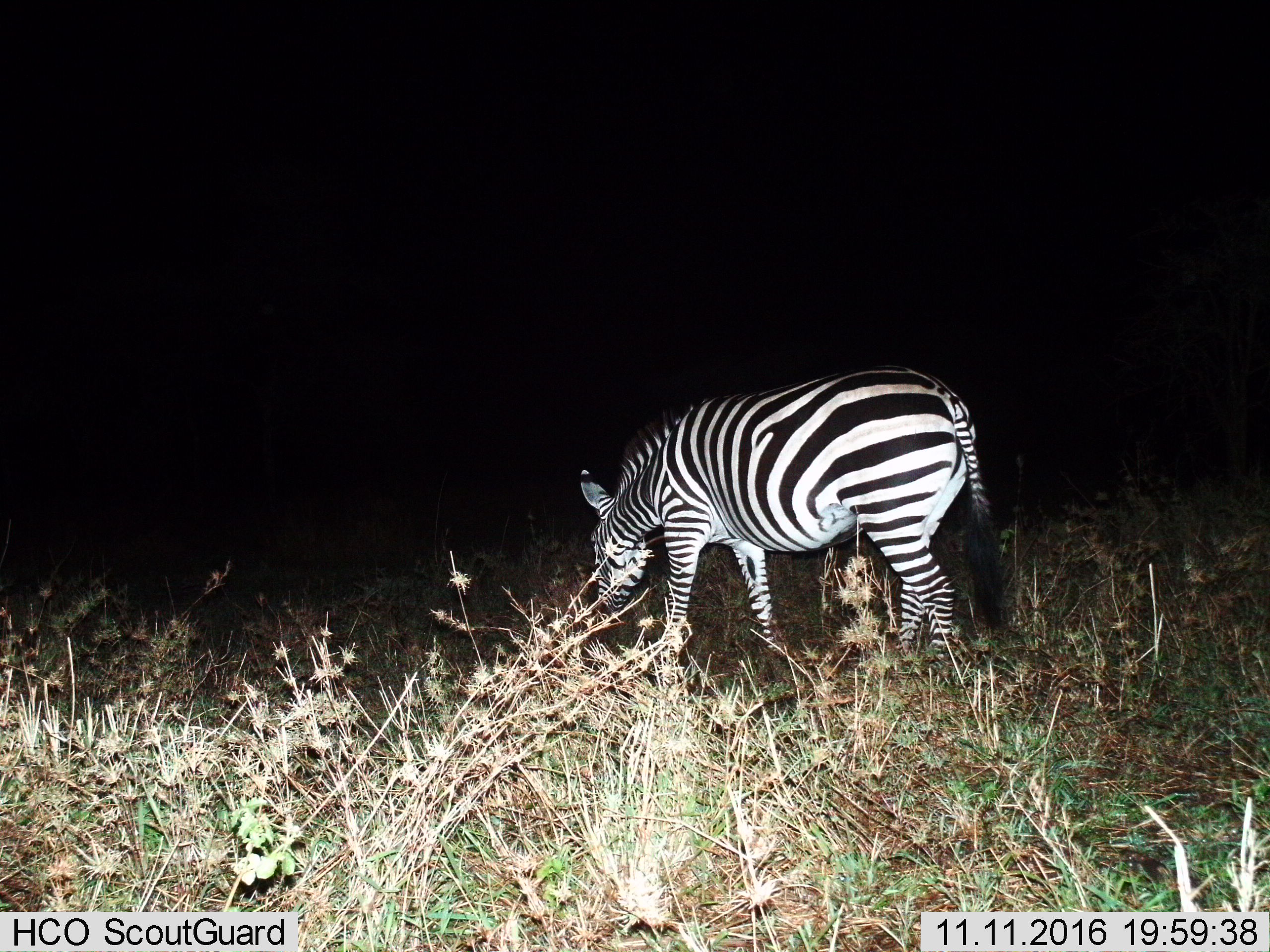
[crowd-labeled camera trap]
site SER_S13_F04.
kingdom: Animalia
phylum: Chordata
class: Mammalia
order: Perissodactyla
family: Equidae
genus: Equus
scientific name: Equus quagga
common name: plains zebra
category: zebraplains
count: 1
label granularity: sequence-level